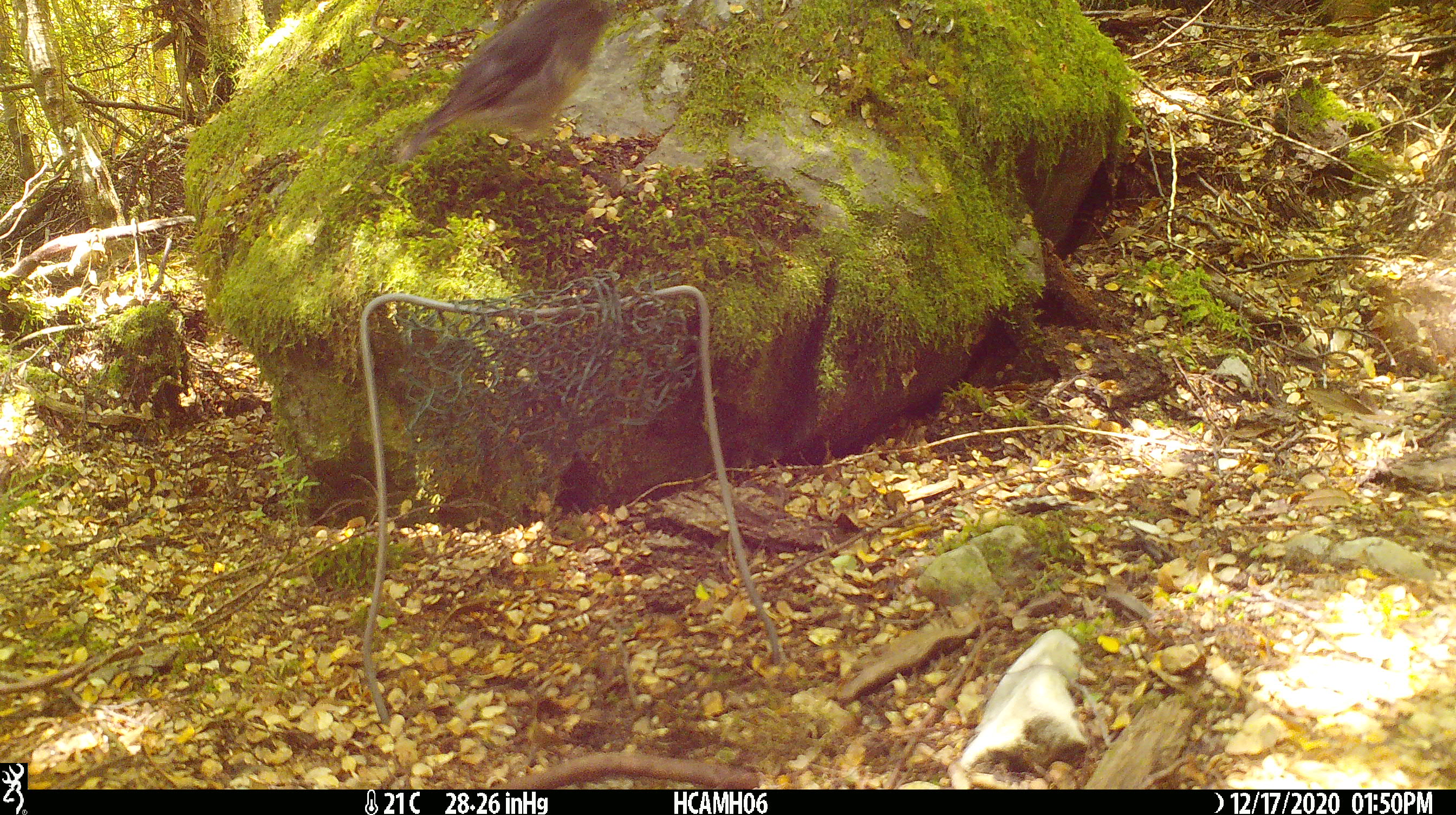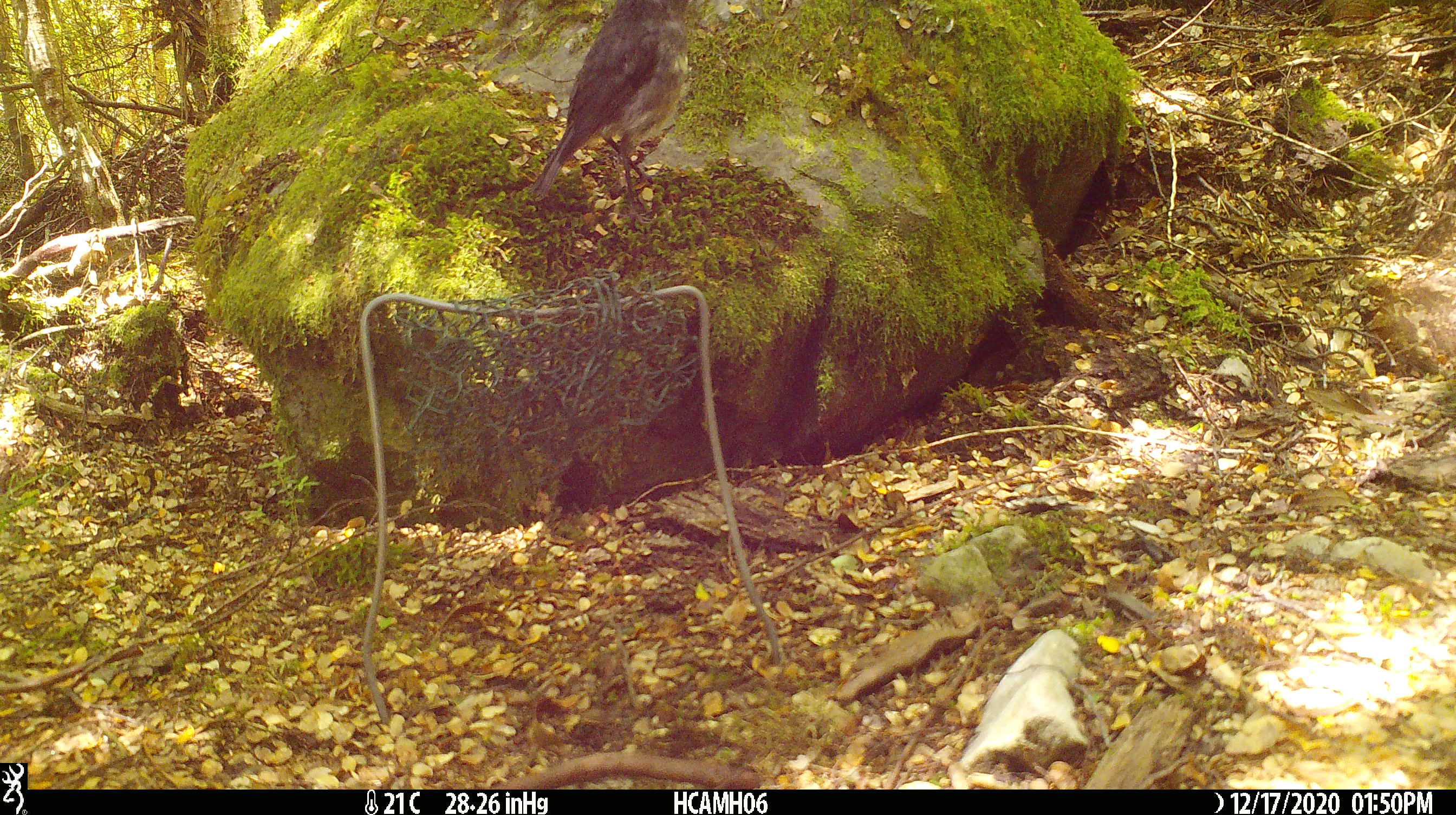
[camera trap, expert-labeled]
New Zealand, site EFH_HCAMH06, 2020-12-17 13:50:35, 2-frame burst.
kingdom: Animalia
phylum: Chordata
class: Aves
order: Passeriformes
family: Petroicidae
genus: Petroica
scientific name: Petroica australis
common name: new zealand robin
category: robin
Robin (new zealand robin) (Petroica australis).